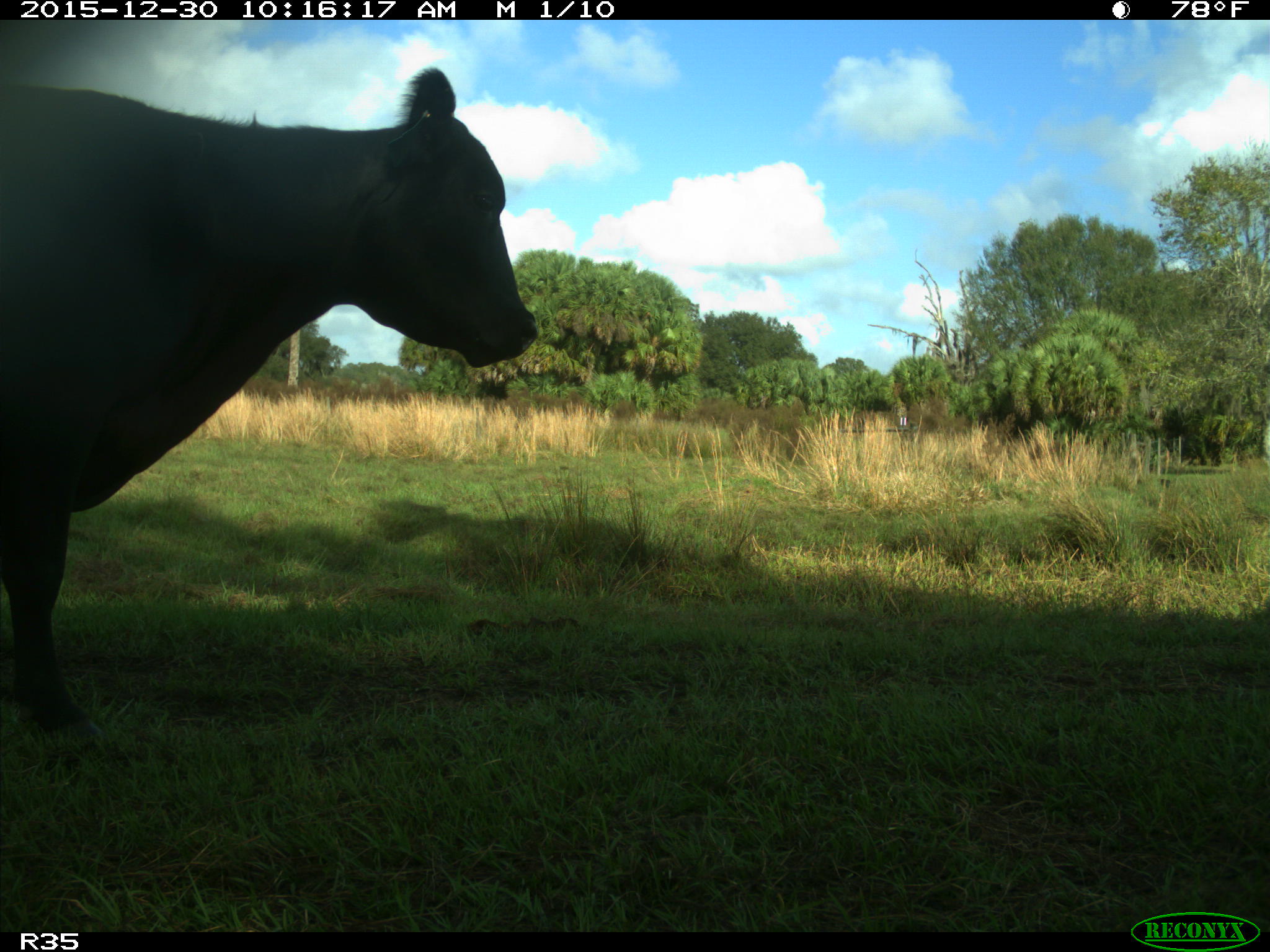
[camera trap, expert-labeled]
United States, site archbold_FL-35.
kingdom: Animalia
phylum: Chordata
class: Mammalia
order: Artiodactyla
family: Bovidae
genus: Bos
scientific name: Bos taurus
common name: domestic cow